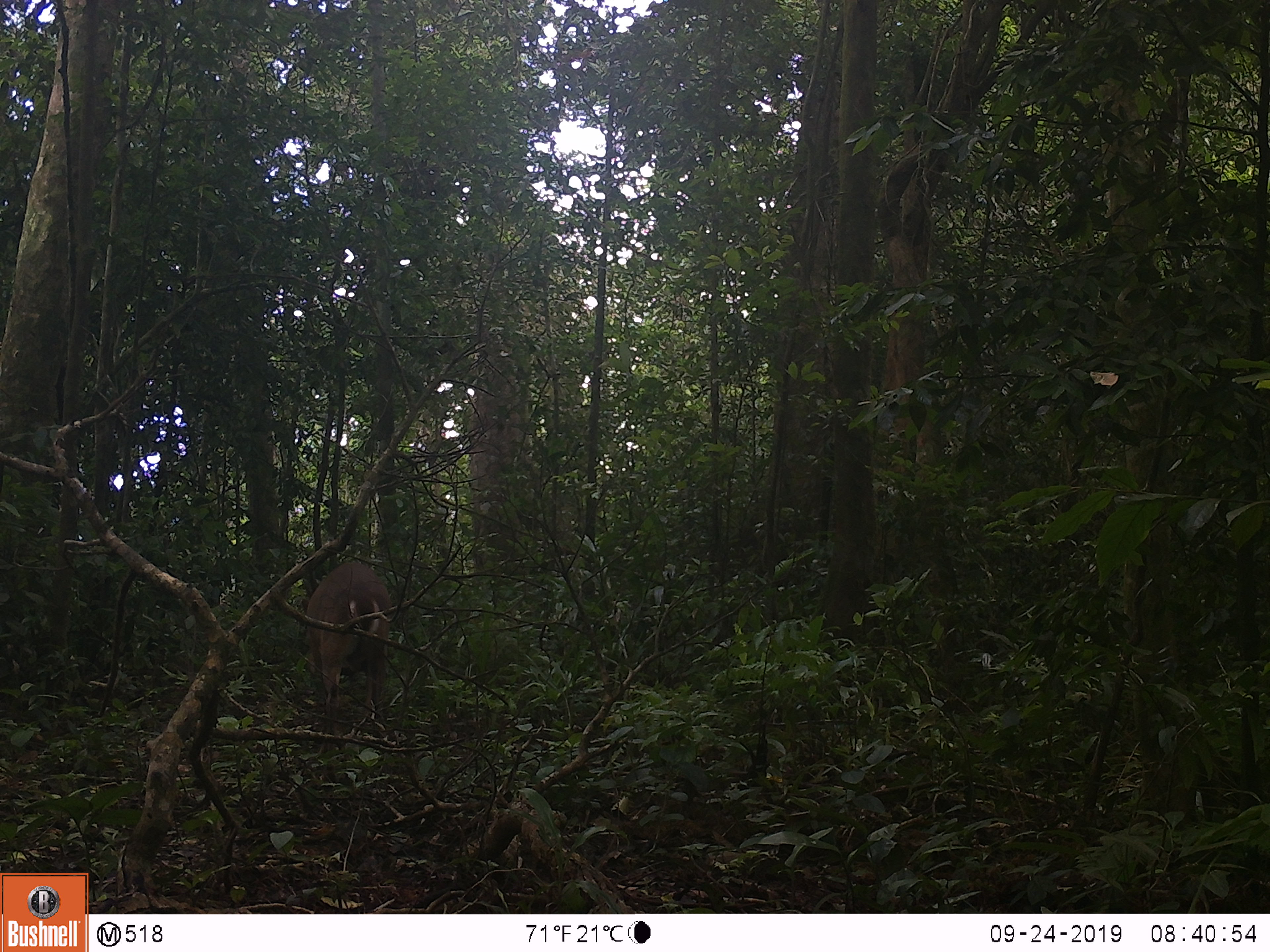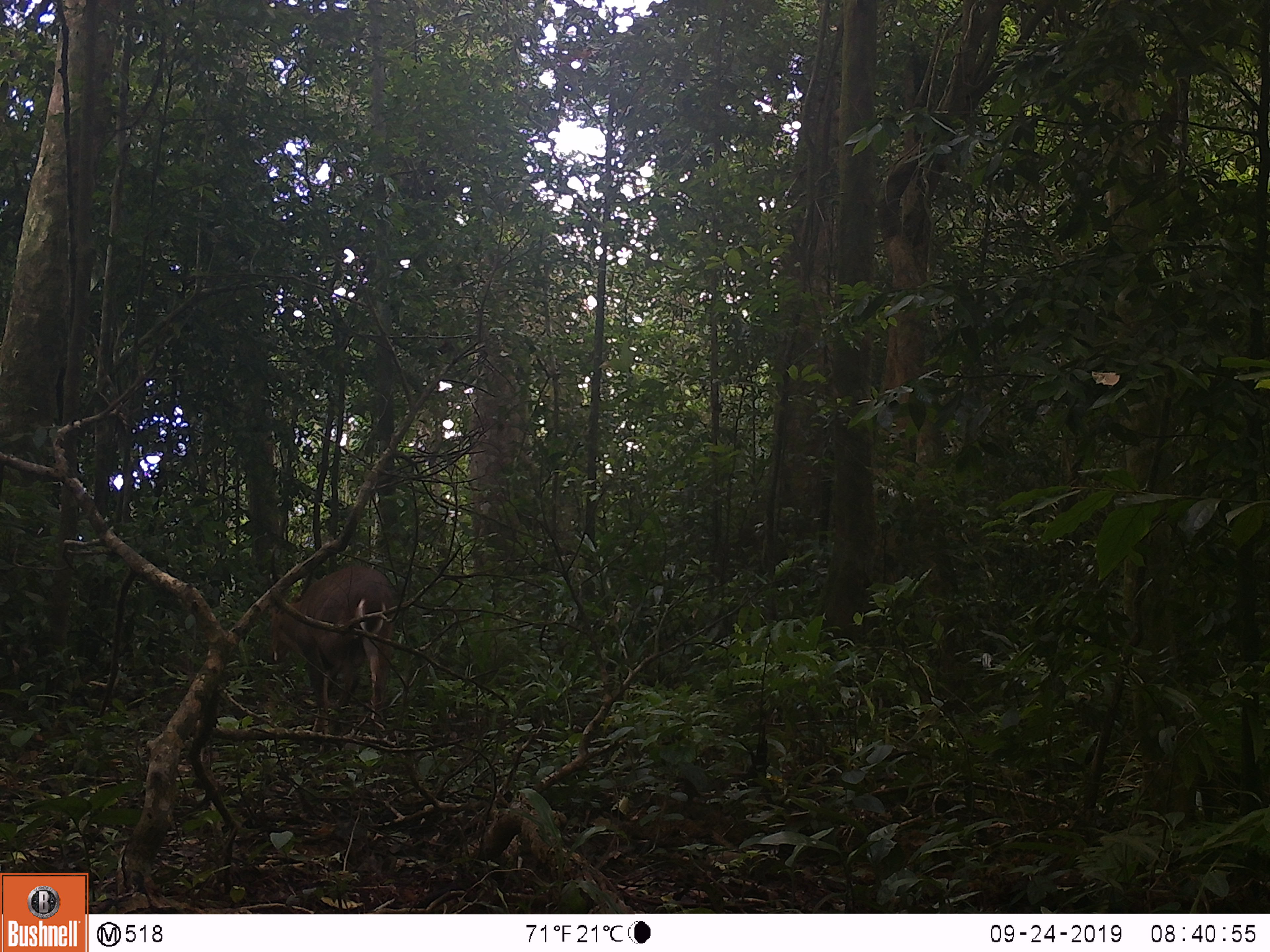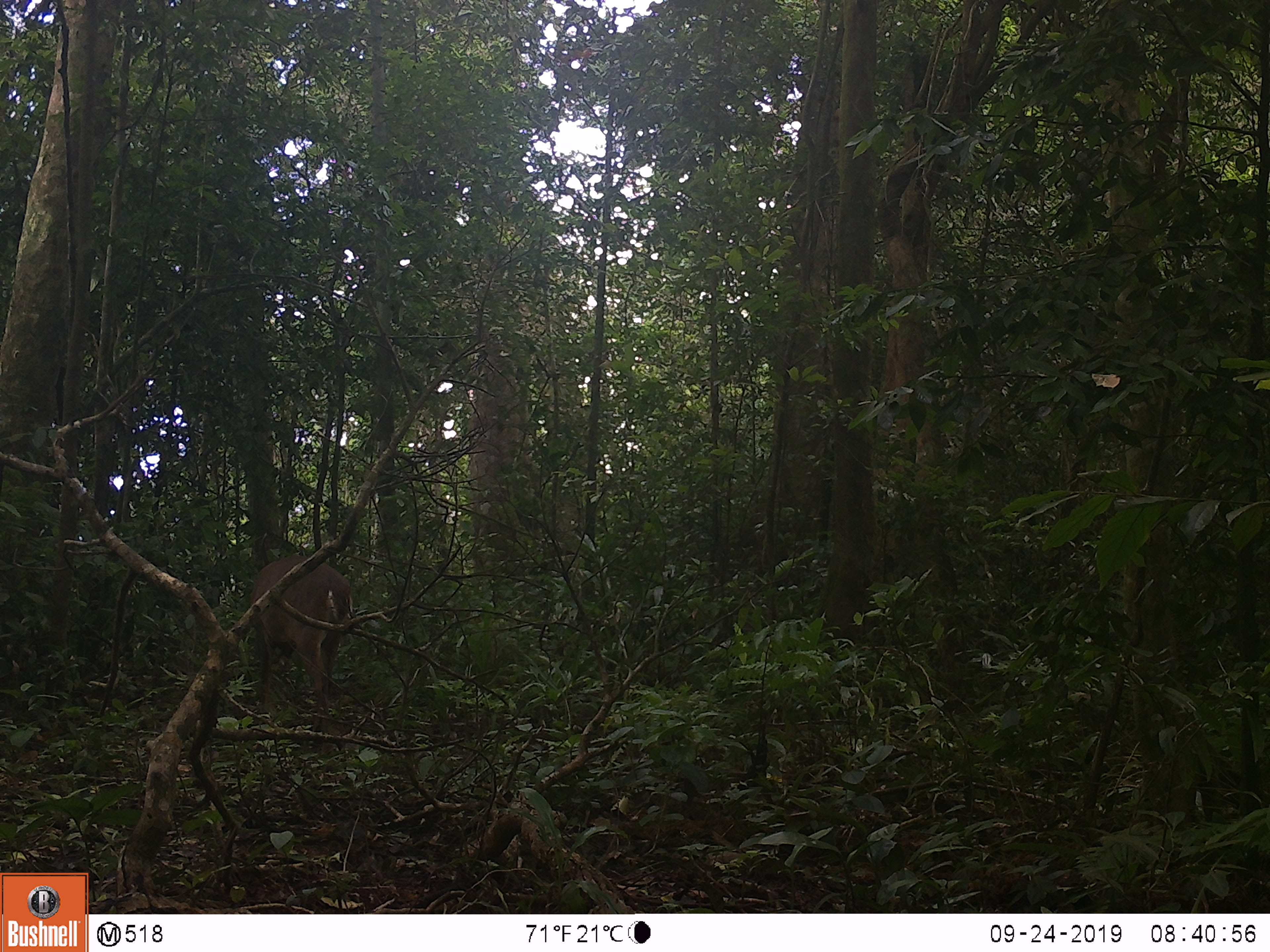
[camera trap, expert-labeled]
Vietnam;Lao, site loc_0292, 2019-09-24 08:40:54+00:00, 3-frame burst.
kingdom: Animalia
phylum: Chordata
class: Mammalia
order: Artiodactyla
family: Cervidae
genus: Muntiacus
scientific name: Muntiacus vuquangensis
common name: large-antlered muntjac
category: large antlered muntjac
Large antlered muntjac (large-antlered muntjac) (Muntiacus vuquangensis). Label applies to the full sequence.